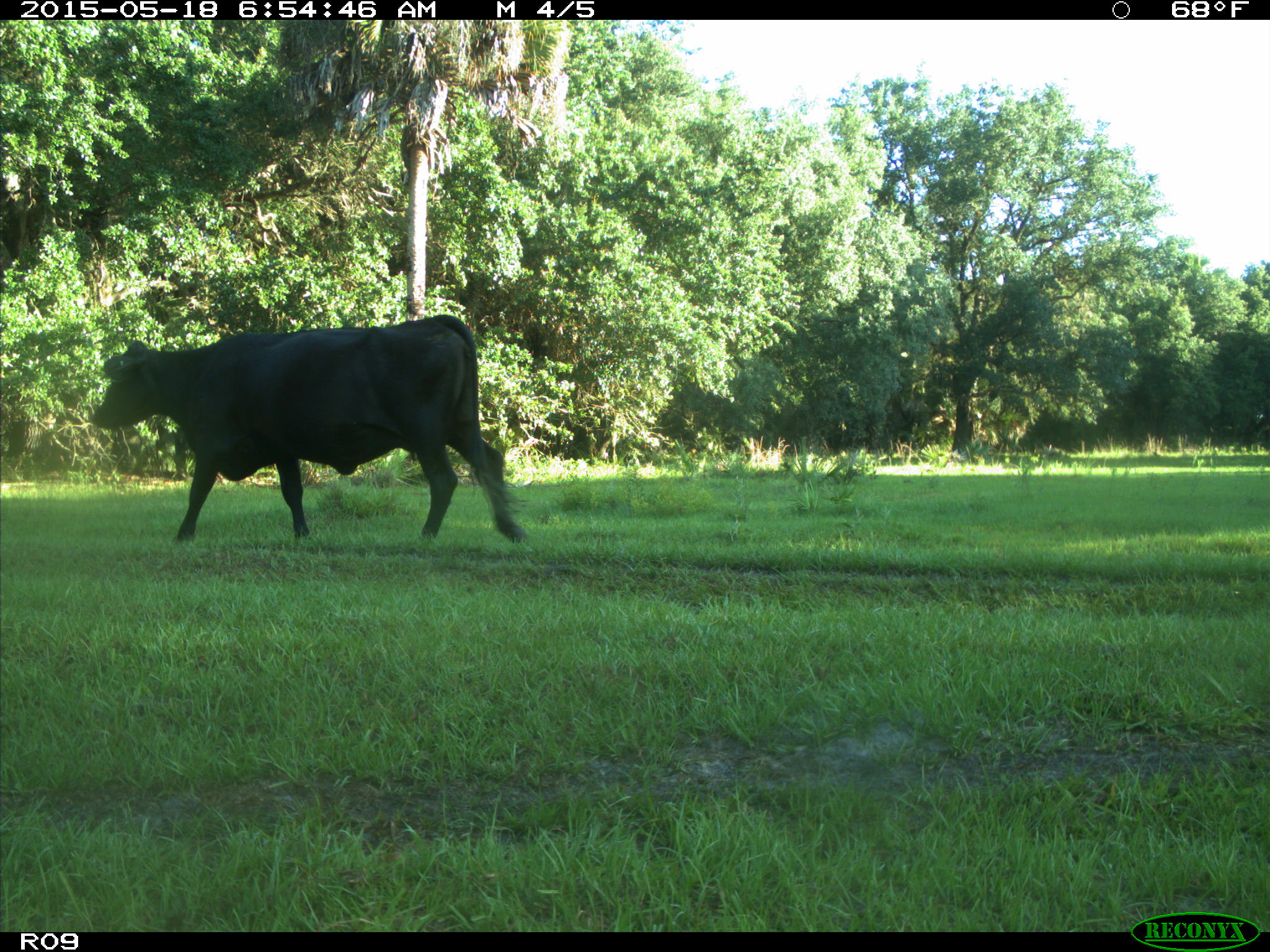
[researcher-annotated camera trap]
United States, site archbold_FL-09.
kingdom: Animalia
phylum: Chordata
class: Mammalia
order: Artiodactyla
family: Bovidae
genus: Bos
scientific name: Bos taurus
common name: domestic cow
Bos taurus (domestic cow).